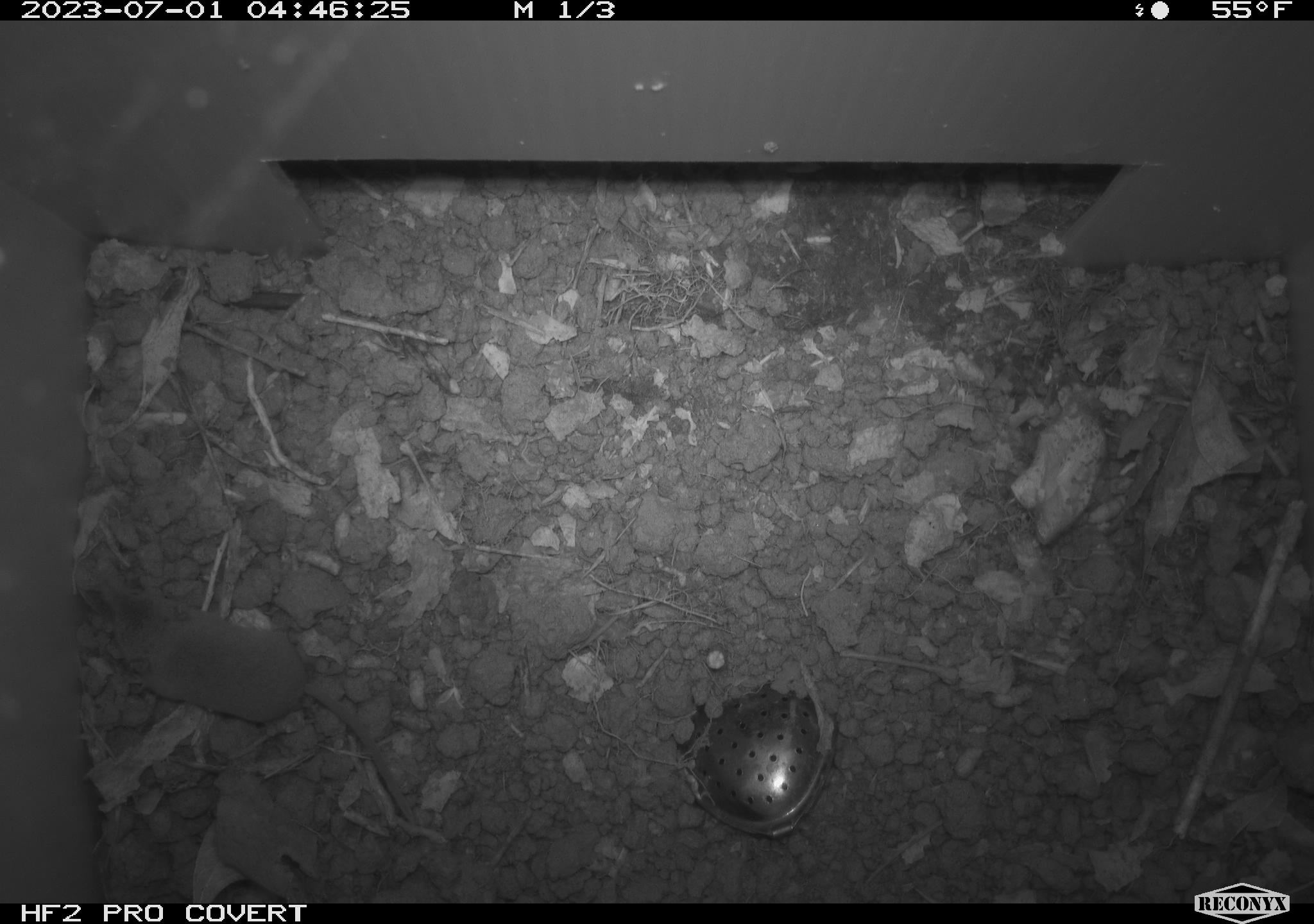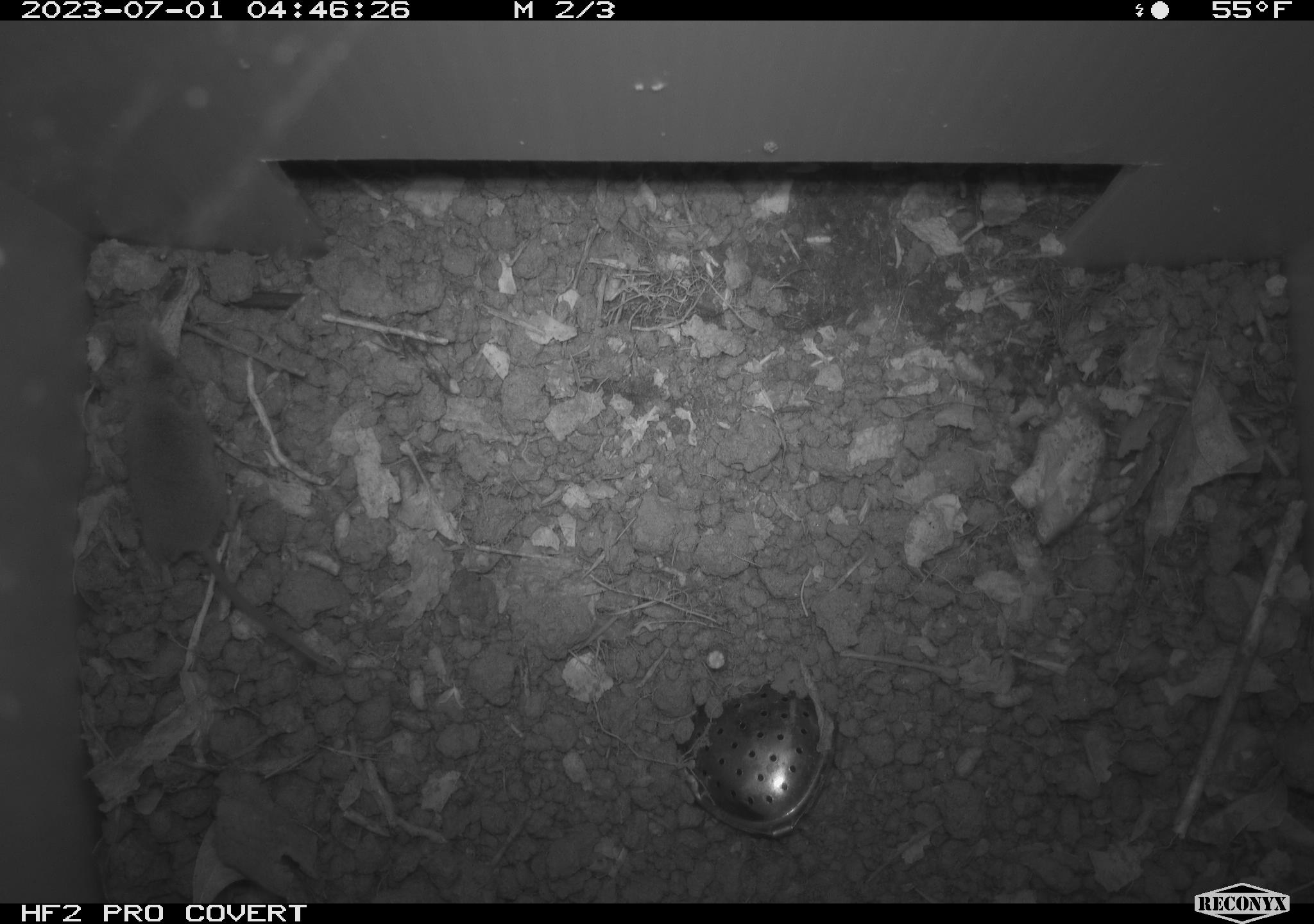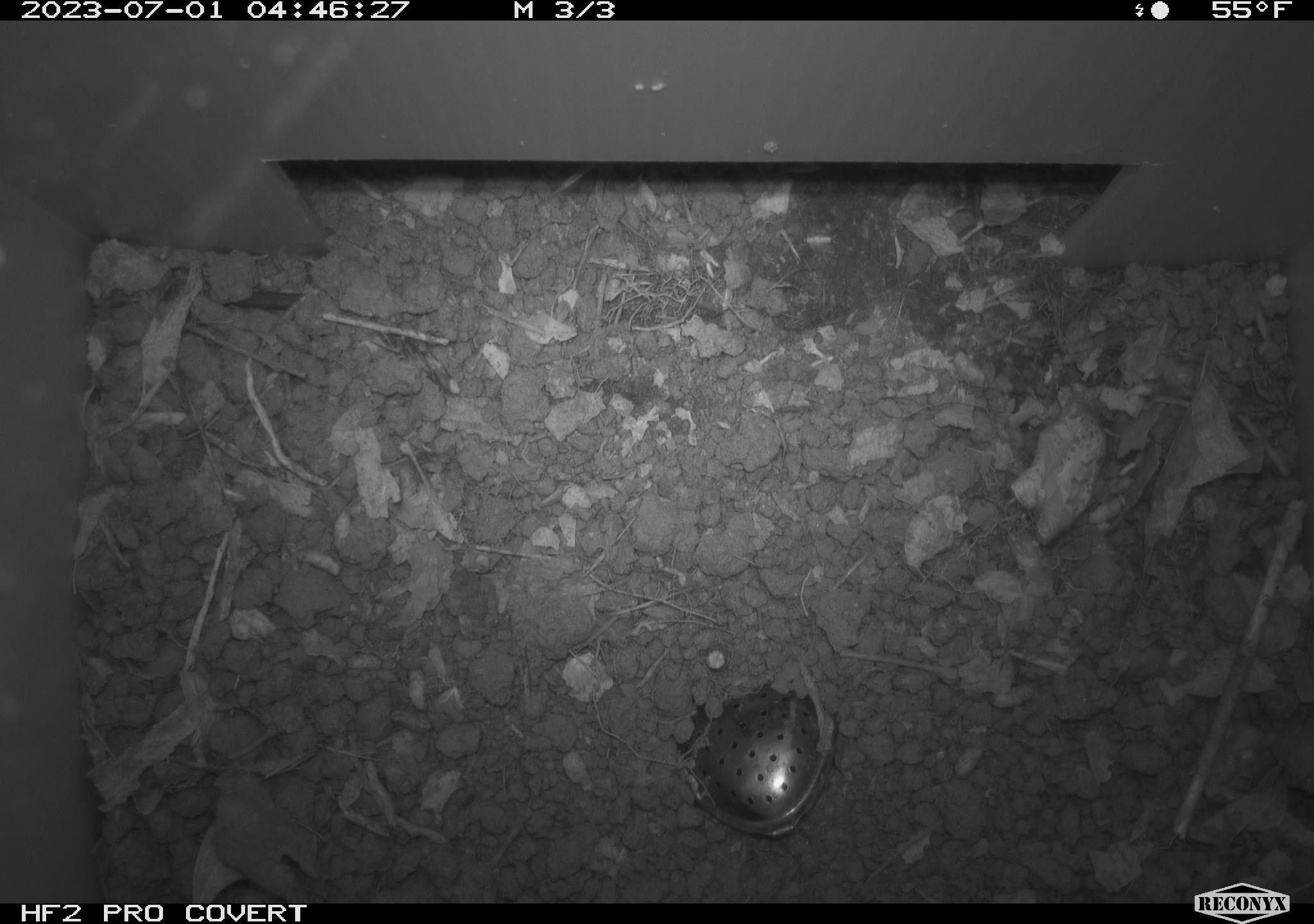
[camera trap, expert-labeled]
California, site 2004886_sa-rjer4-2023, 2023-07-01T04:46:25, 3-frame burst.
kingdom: Animalia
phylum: Chordata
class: Mammalia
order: Eulipotyphla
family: Soricidae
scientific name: Soricidae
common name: shrews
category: soricidae family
Soricidae family (shrews) (Soricidae).